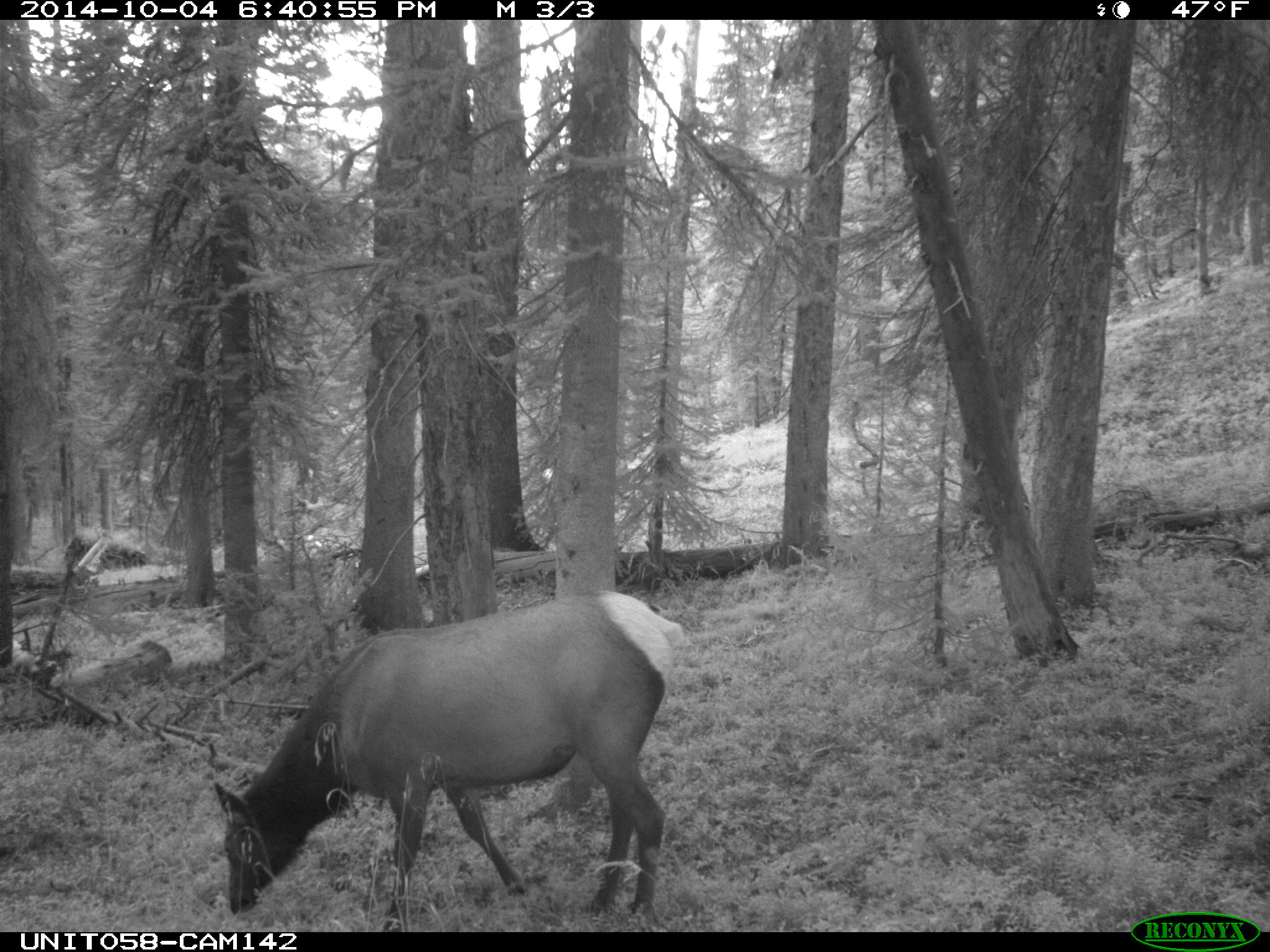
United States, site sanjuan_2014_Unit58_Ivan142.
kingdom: Animalia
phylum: Chordata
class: Mammalia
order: Artiodactyla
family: Cervidae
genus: Cervus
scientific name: Cervus elaphus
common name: red deer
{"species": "Cervus elaphus (red deer)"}